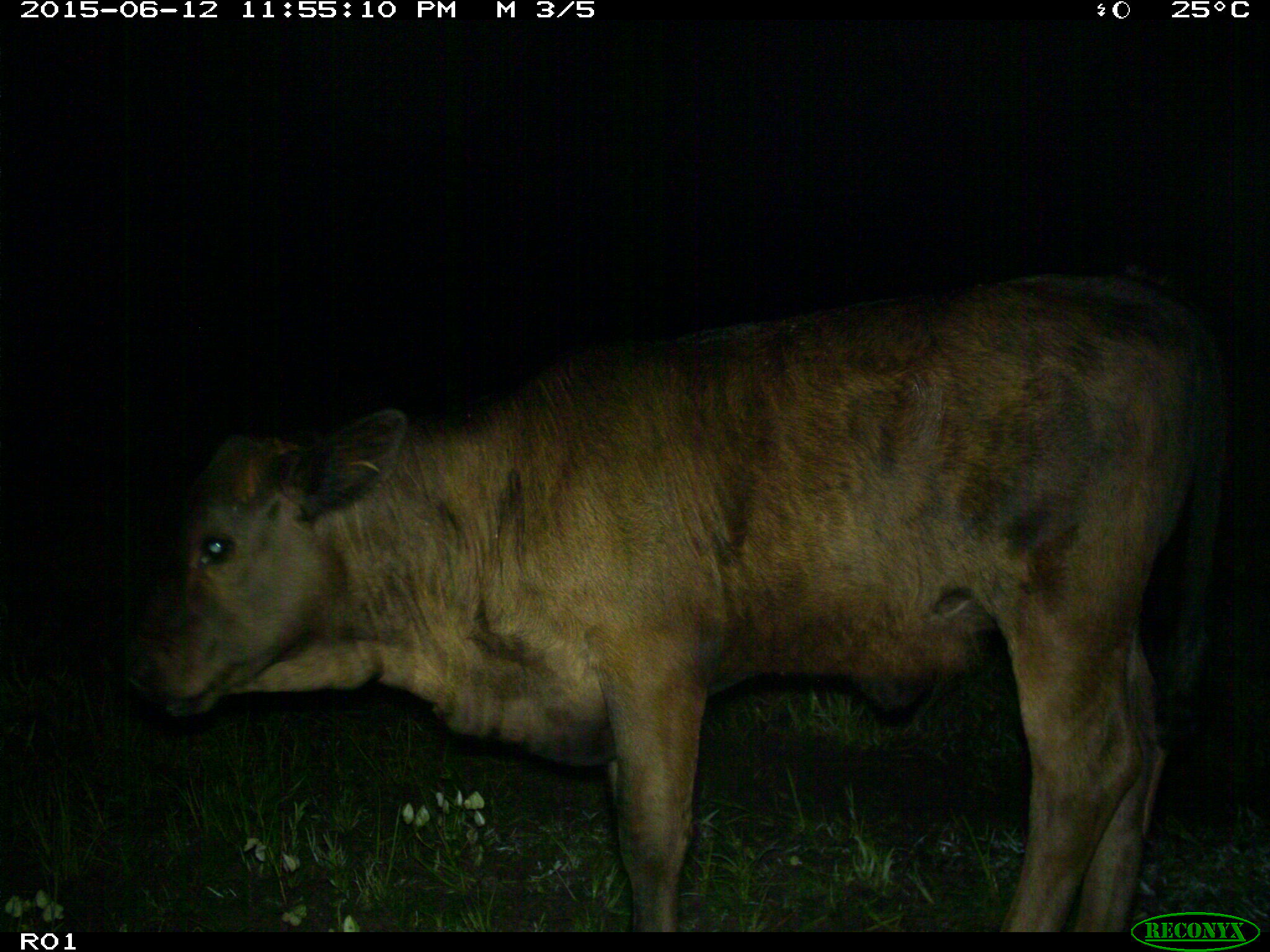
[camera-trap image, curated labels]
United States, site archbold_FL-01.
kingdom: Animalia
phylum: Chordata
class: Mammalia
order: Artiodactyla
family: Bovidae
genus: Bos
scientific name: Bos taurus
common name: domestic cow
Bos taurus (domestic cow).